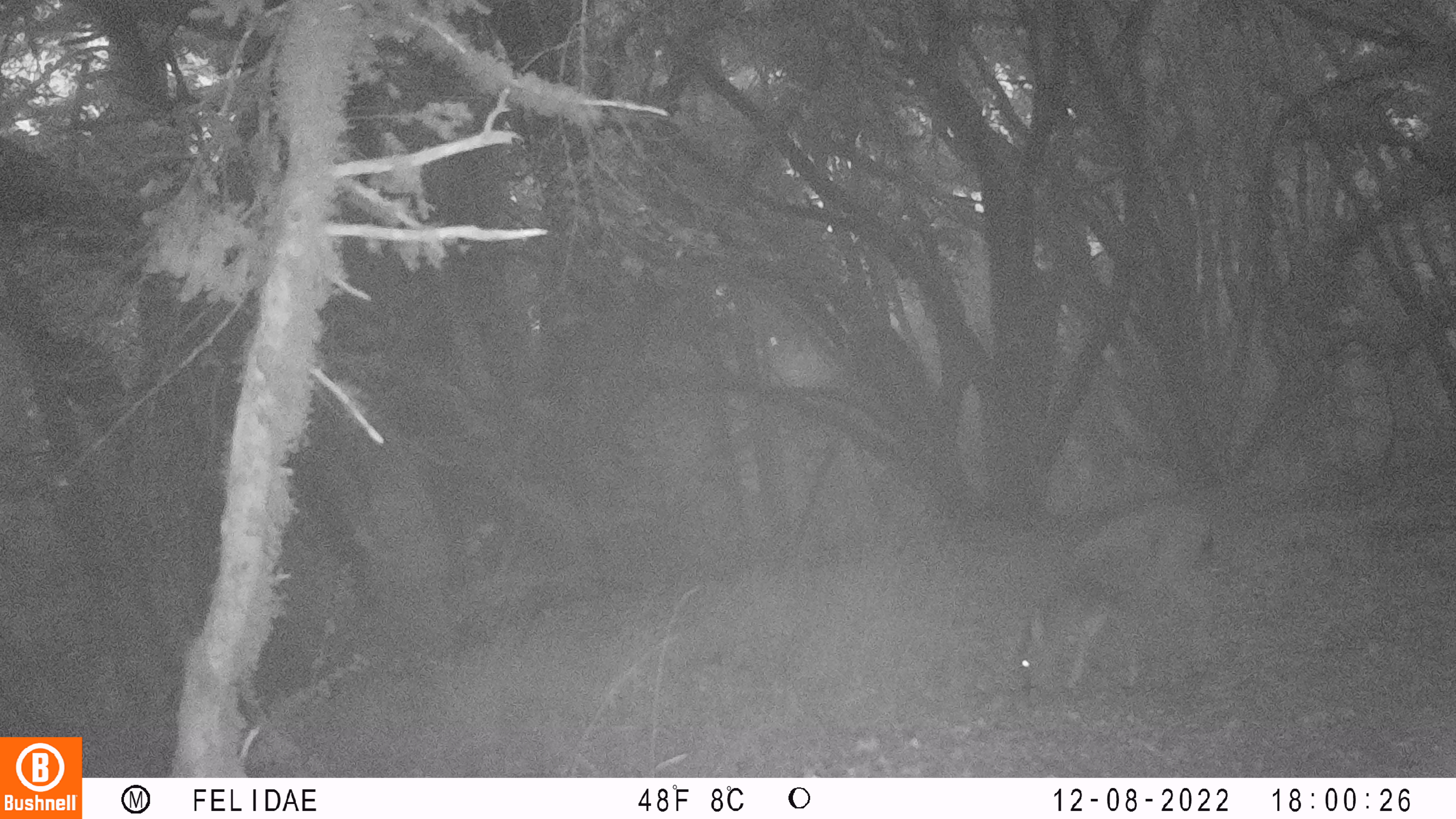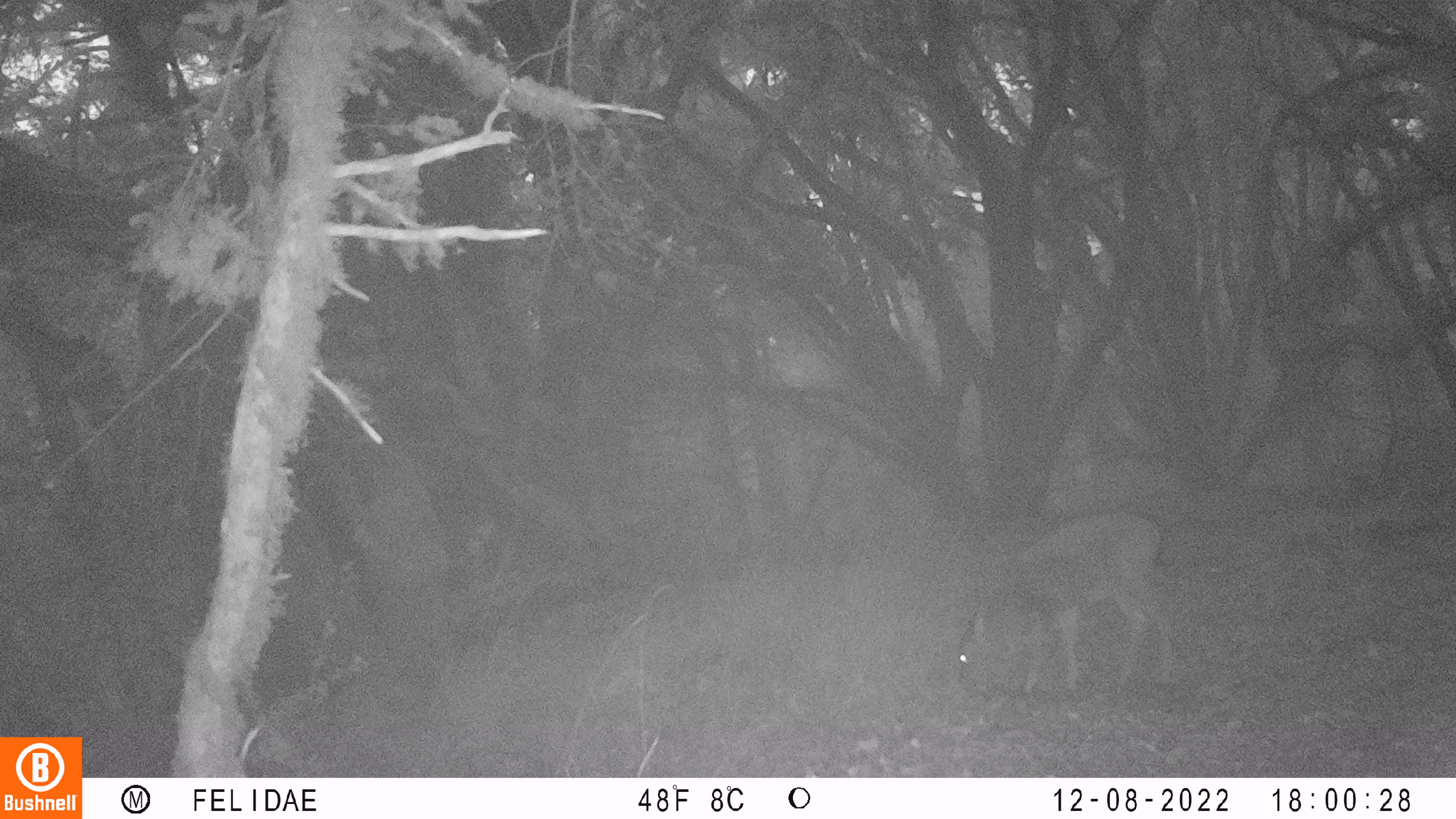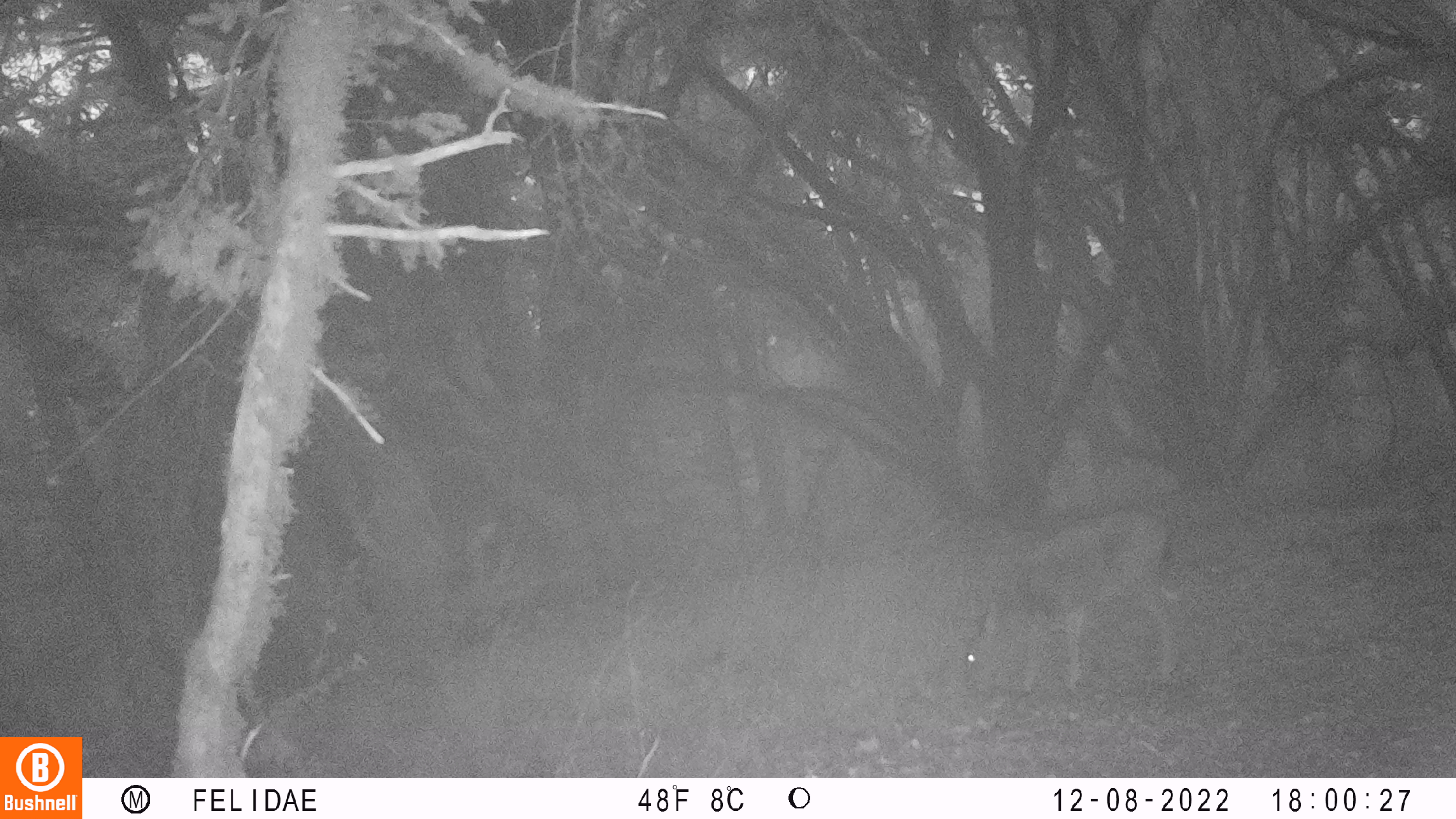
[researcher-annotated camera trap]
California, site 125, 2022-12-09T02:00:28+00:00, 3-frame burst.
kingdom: Animalia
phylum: Chordata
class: Mammalia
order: Artiodactyla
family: Cervidae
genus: Odocoileus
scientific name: Odocoileus hemionus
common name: mule deer